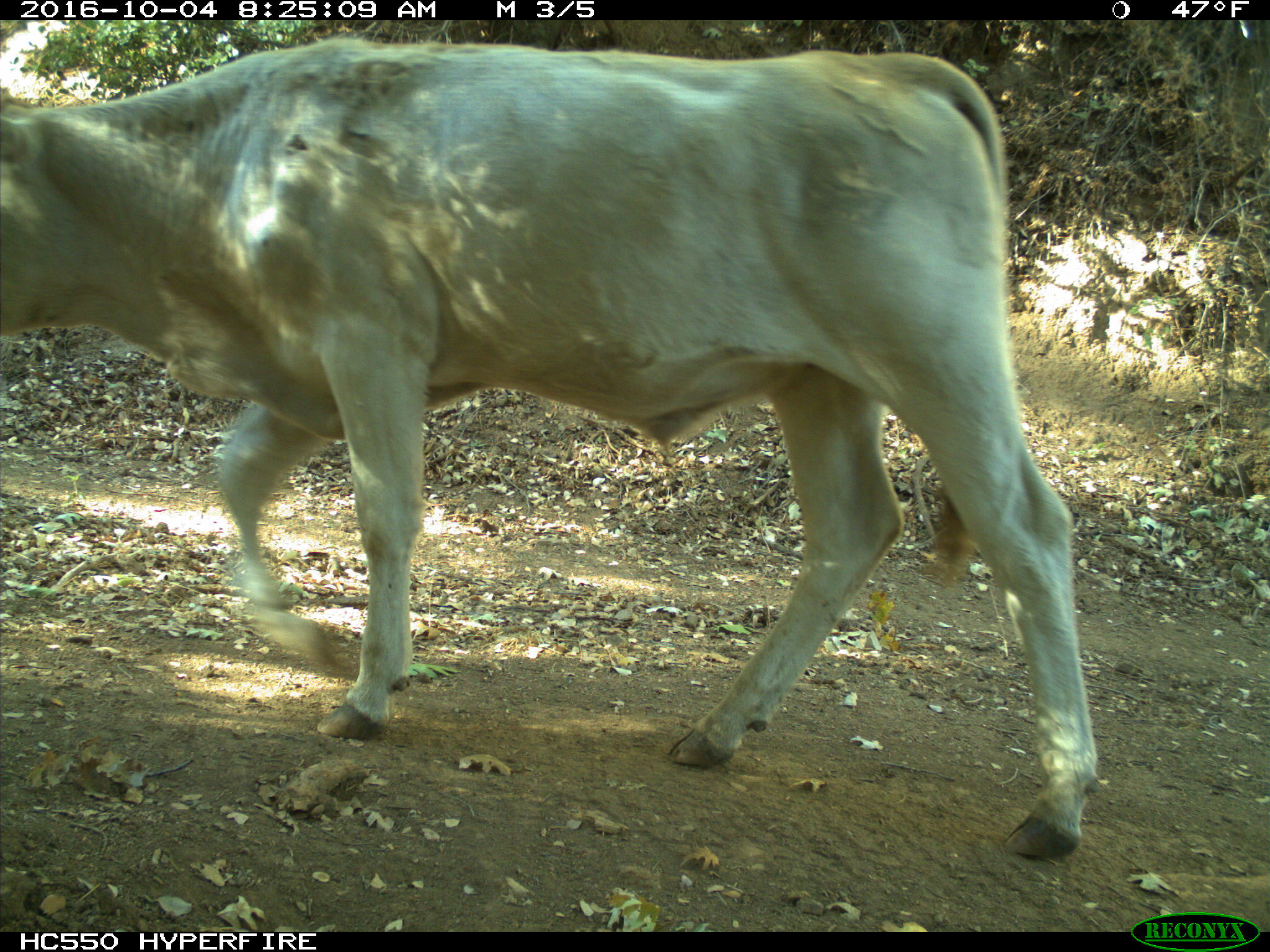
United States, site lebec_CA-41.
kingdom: Animalia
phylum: Chordata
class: Mammalia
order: Artiodactyla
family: Bovidae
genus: Bos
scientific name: Bos taurus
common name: domestic cow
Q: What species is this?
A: Bos taurus (domestic cow).